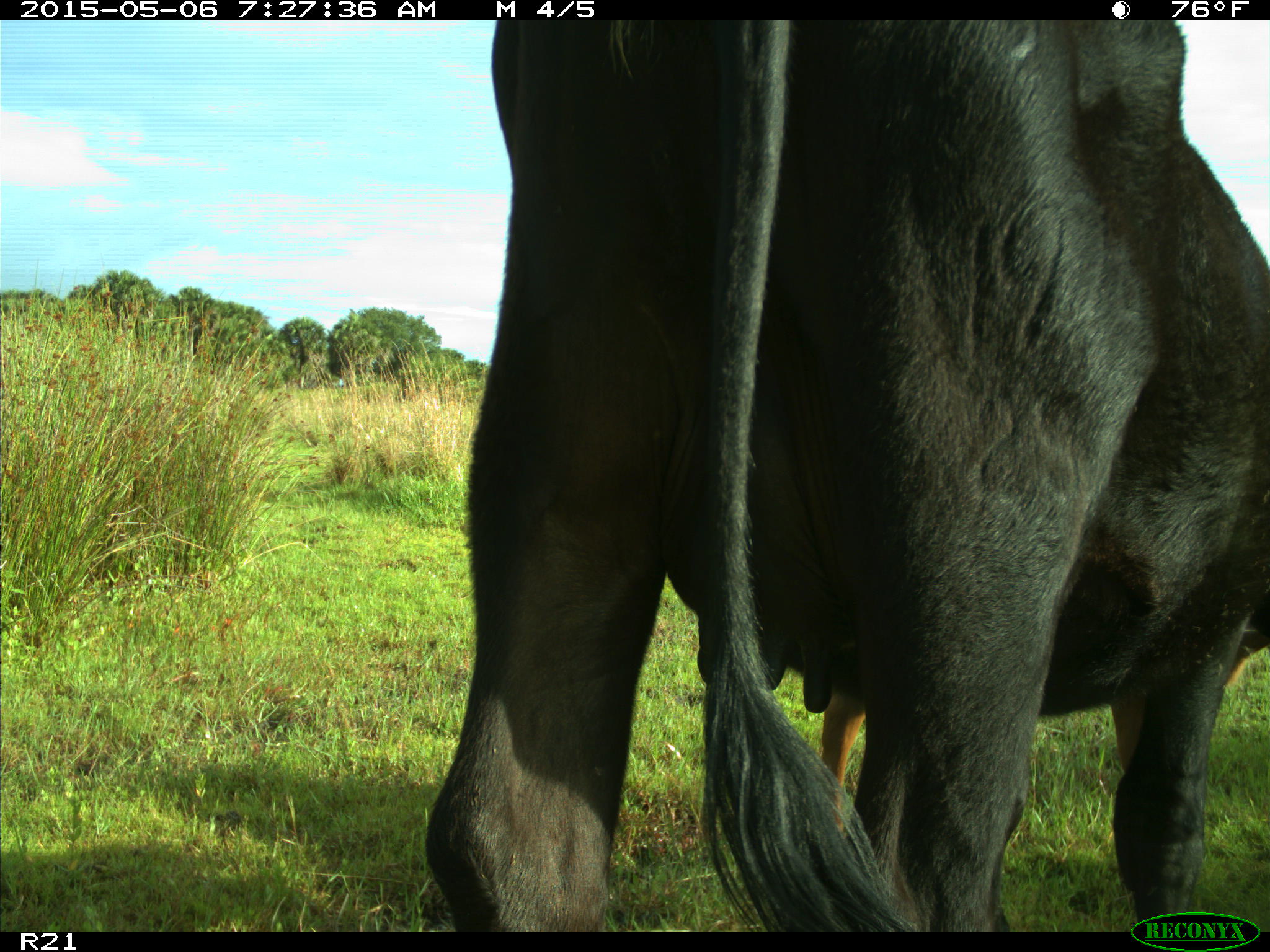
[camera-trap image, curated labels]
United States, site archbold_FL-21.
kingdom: Animalia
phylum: Chordata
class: Mammalia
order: Artiodactyla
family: Bovidae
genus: Bos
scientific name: Bos taurus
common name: domestic cow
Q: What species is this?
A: Bos taurus (domestic cow).